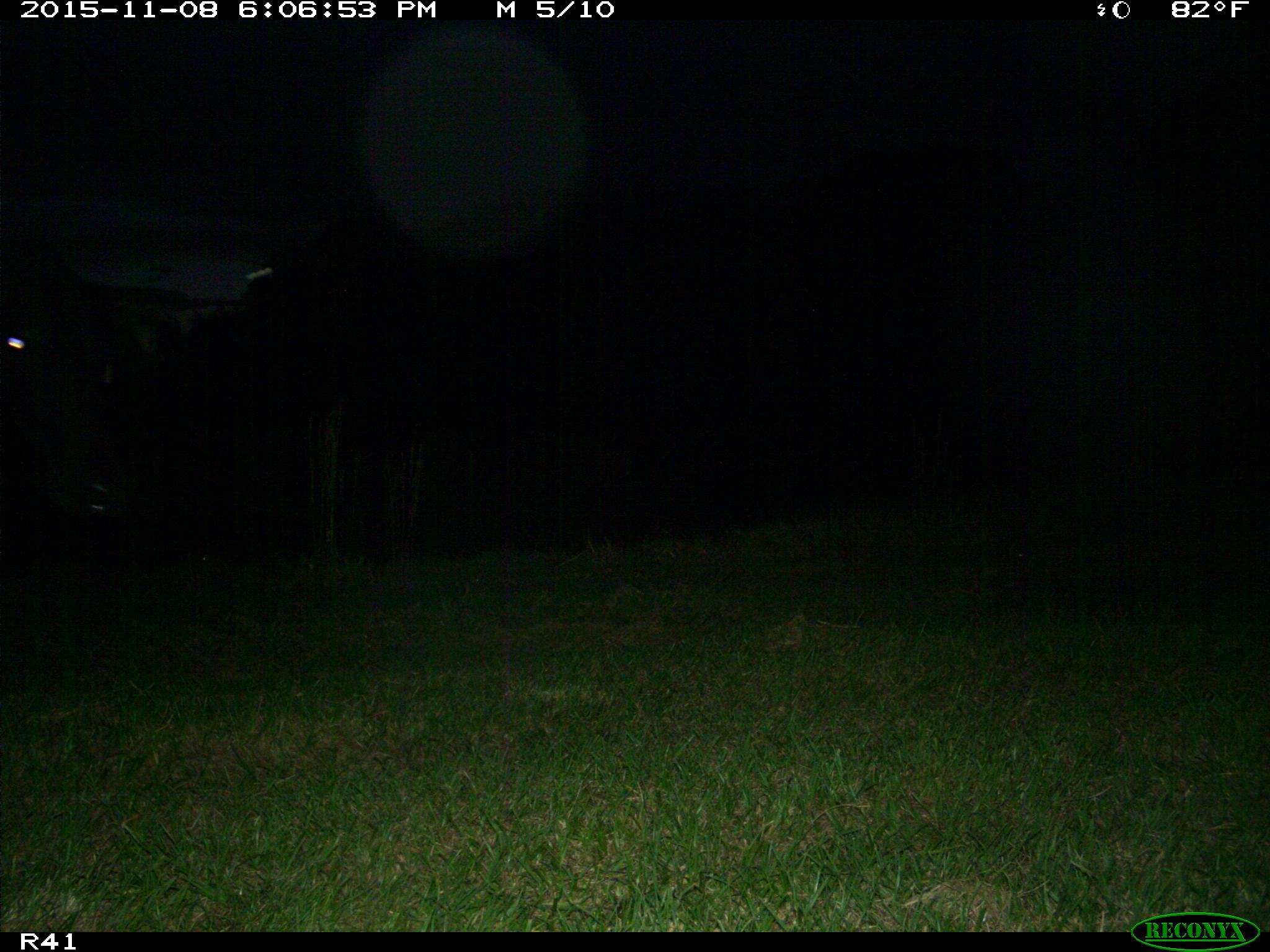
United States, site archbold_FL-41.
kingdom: Animalia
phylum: Chordata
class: Mammalia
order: Artiodactyla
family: Bovidae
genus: Bos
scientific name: Bos taurus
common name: domestic cow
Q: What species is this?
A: Bos taurus (domestic cow).